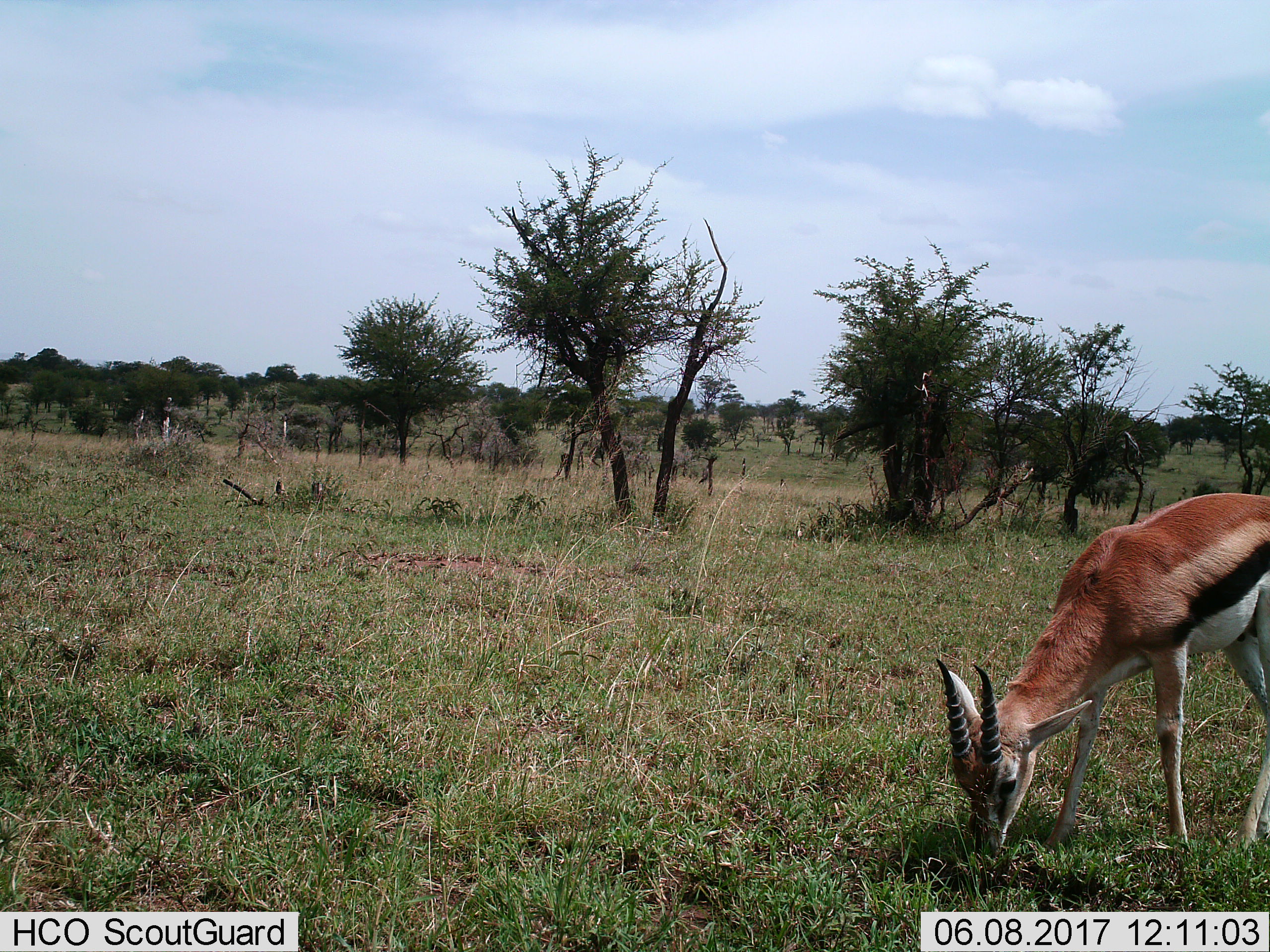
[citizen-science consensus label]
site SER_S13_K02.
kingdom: Animalia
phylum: Chordata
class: Mammalia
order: Artiodactyla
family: Bovidae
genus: Eudorcas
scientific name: Eudorcas thomsonii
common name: thomson's gazelle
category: gazellethomsons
Gazellethomsons (thomson's gazelle) (Eudorcas thomsonii), count 1. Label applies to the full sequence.